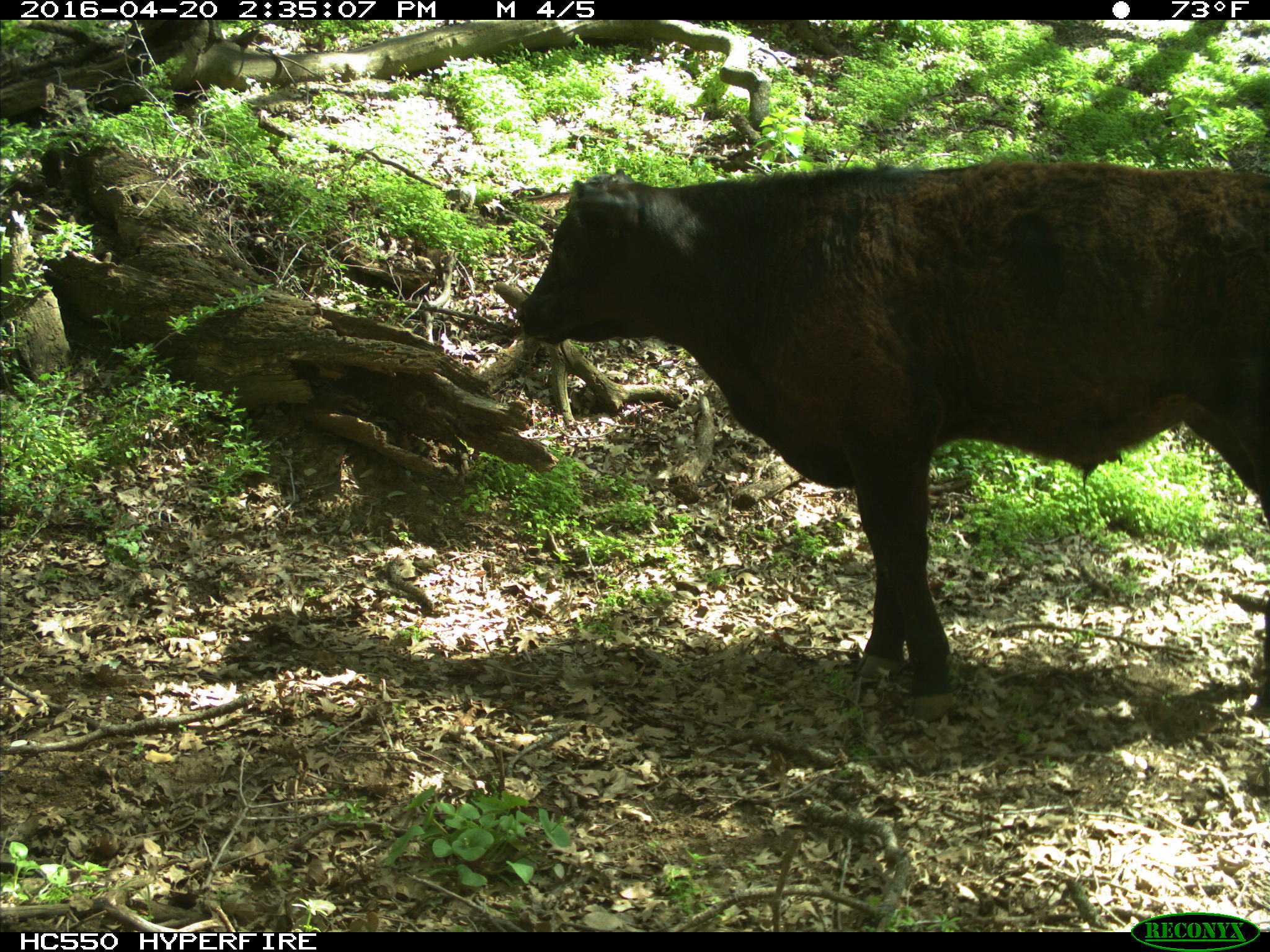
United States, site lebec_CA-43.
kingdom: Animalia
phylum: Chordata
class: Mammalia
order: Artiodactyla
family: Bovidae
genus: Bos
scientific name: Bos taurus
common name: domestic cow